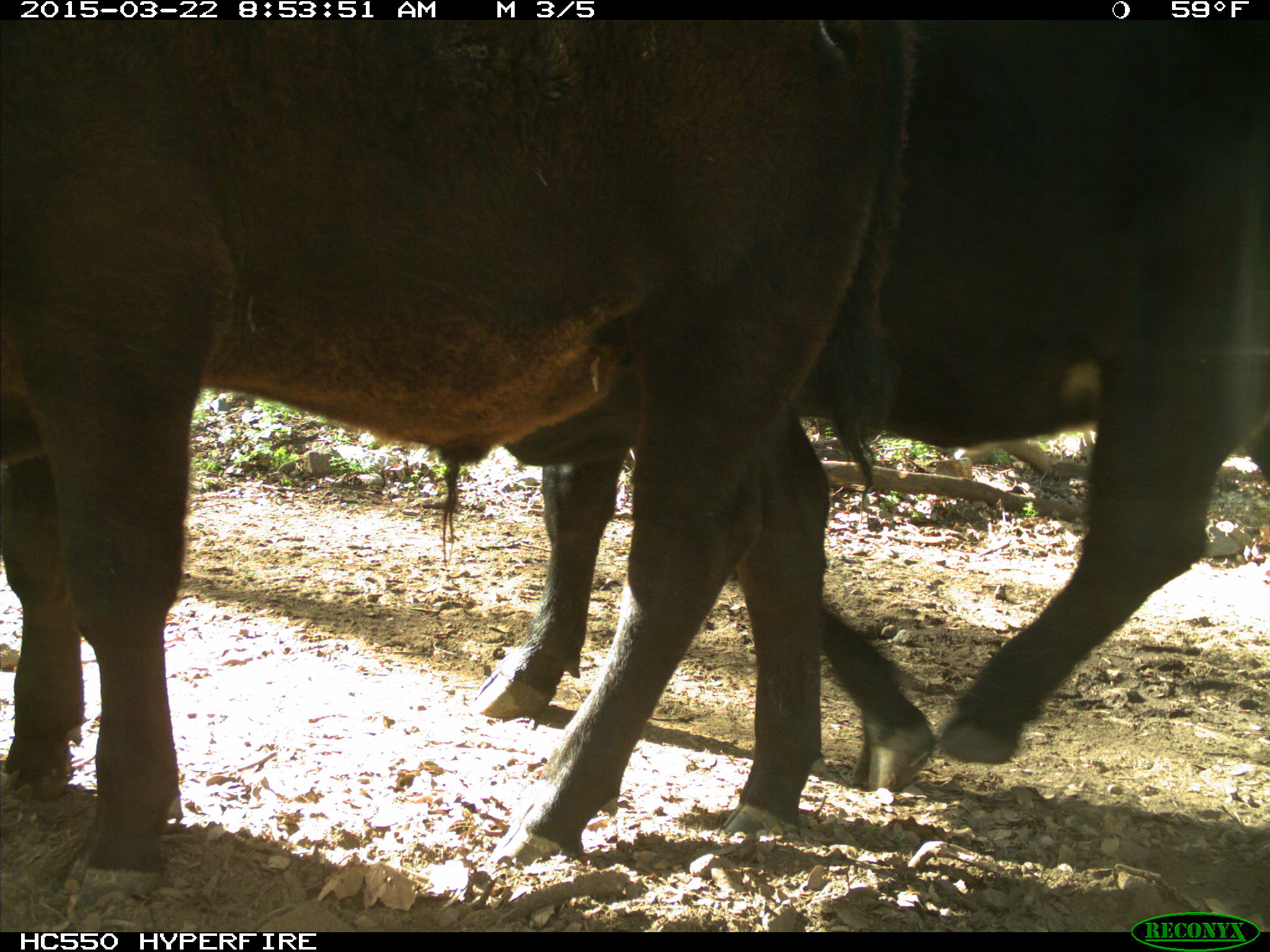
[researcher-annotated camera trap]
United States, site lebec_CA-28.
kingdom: Animalia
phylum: Chordata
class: Mammalia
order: Artiodactyla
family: Bovidae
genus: Bos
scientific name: Bos taurus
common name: domestic cow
Bos taurus (domestic cow).